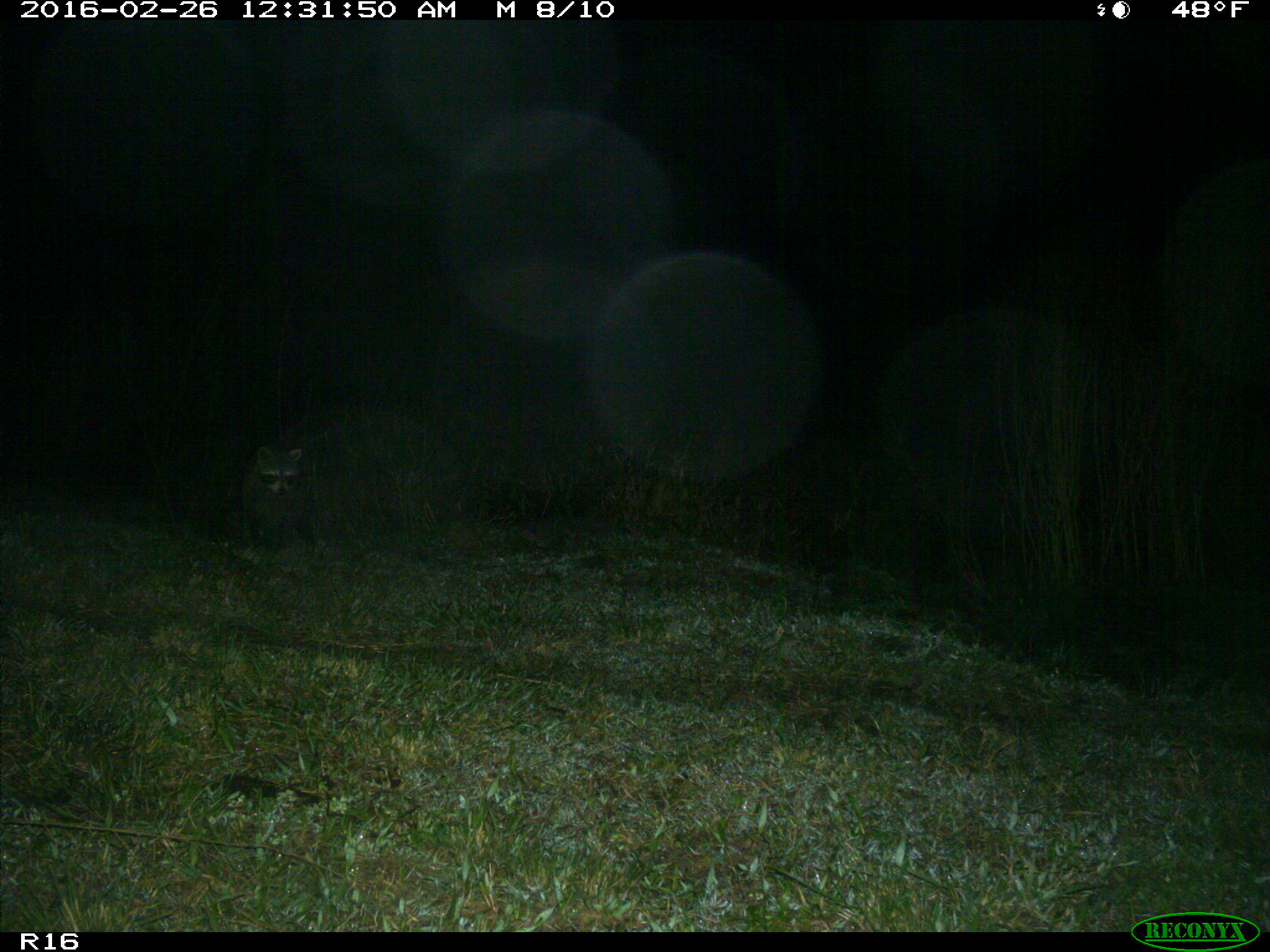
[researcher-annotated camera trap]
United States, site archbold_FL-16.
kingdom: Animalia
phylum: Chordata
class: Mammalia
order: Carnivora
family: Procyonidae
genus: Procyon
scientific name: Procyon lotor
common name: common raccoon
Procyon lotor (common raccoon).